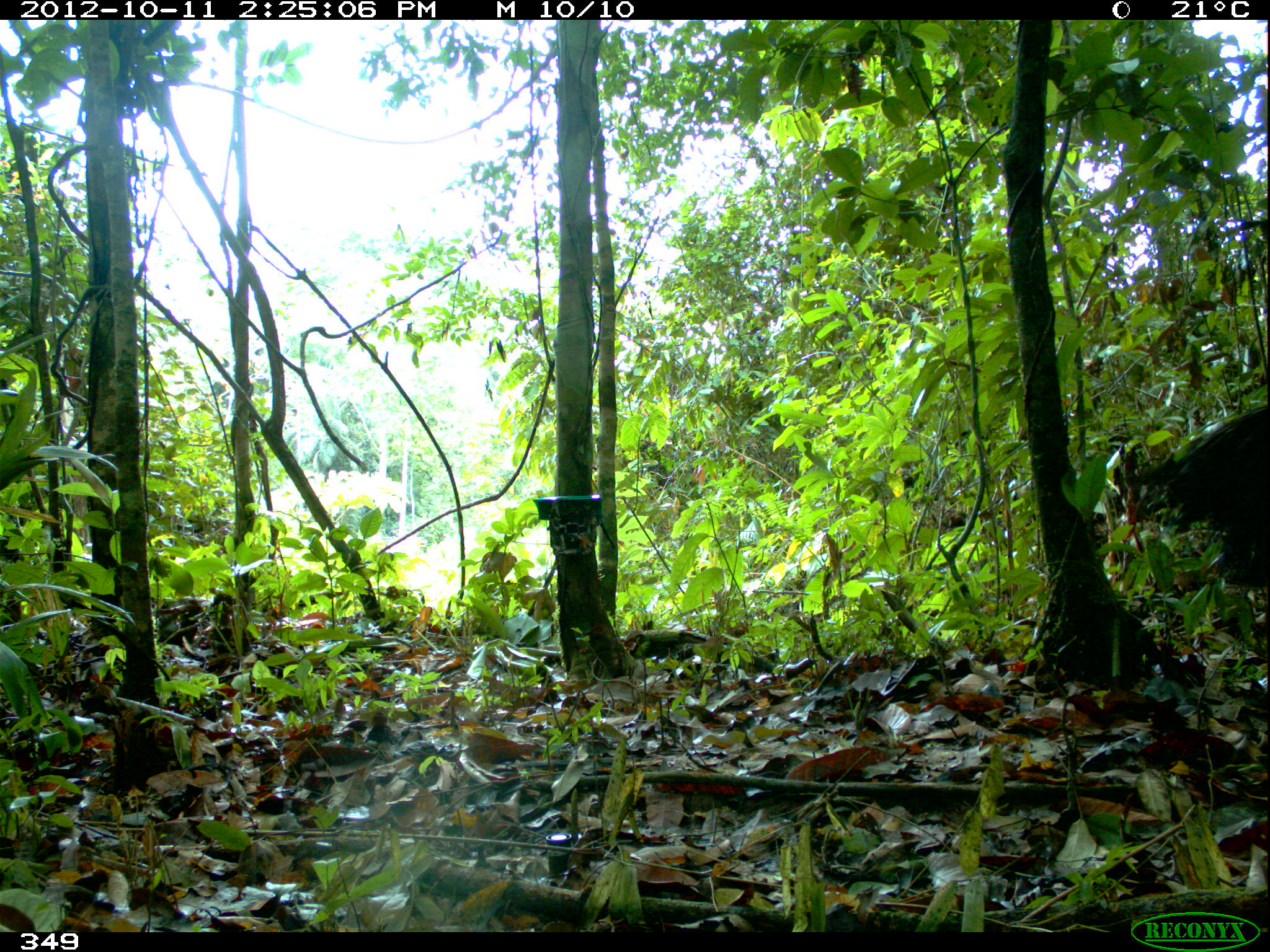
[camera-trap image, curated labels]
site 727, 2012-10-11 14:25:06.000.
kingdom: Animalia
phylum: Chordata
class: Mammalia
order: Pilosa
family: Myrmecophagidae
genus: Myrmecophaga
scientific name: Myrmecophaga tridactyla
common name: giant anteater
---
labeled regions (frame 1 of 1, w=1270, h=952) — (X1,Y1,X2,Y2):
myrmecophaga tridactyla: (1121,405,1270,586)